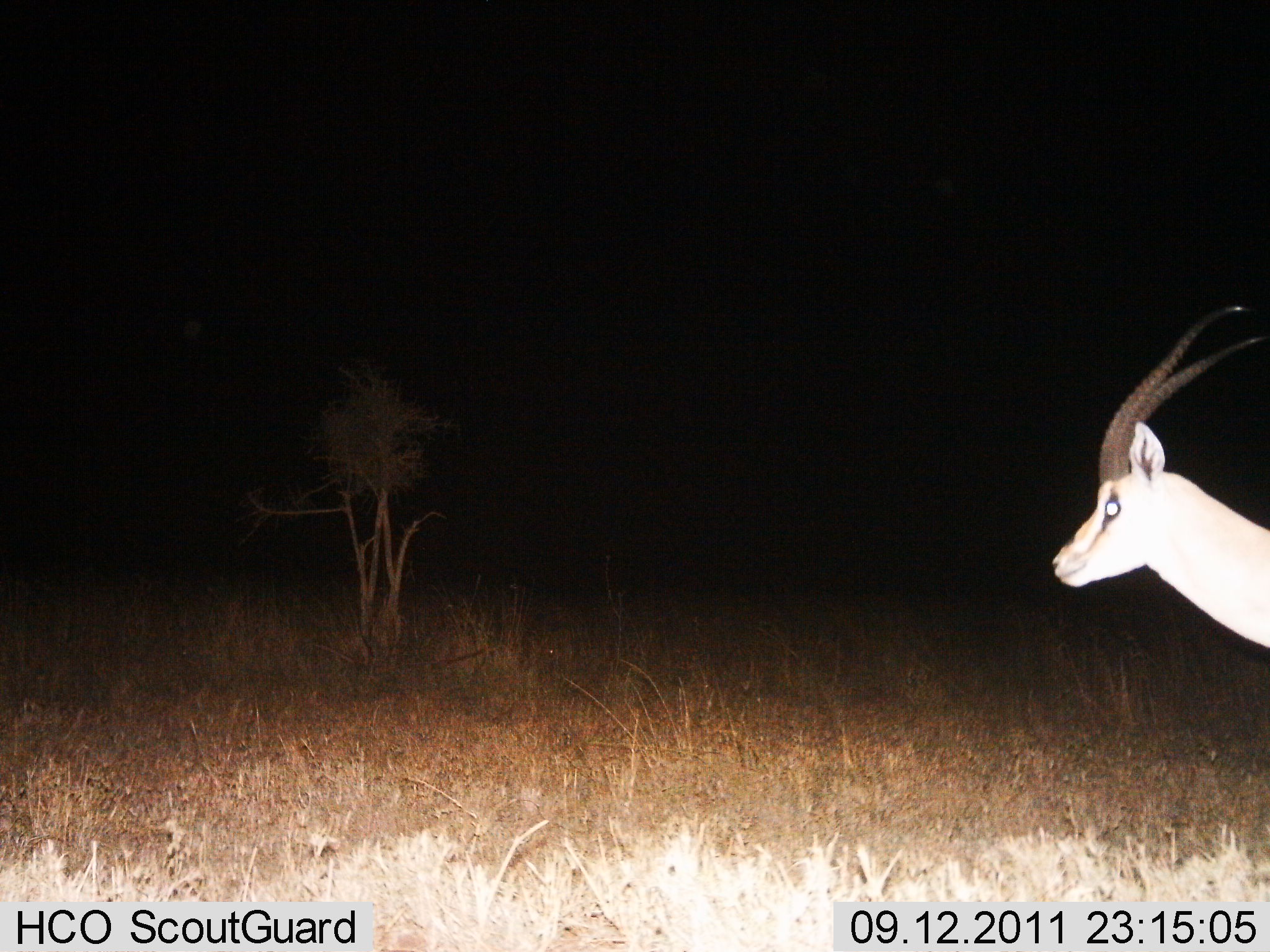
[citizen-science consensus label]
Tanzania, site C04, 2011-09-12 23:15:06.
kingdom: Animalia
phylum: Chordata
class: Mammalia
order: Artiodactyla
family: Bovidae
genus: Eudorcas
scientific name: Eudorcas thomsonii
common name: thomson's gazelle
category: gazellethomsons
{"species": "gazellethomsons (thomson's gazelle) (Eudorcas thomsonii)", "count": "1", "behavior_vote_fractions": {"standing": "70%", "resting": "0%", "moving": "30%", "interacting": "0%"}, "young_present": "0%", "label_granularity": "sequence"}